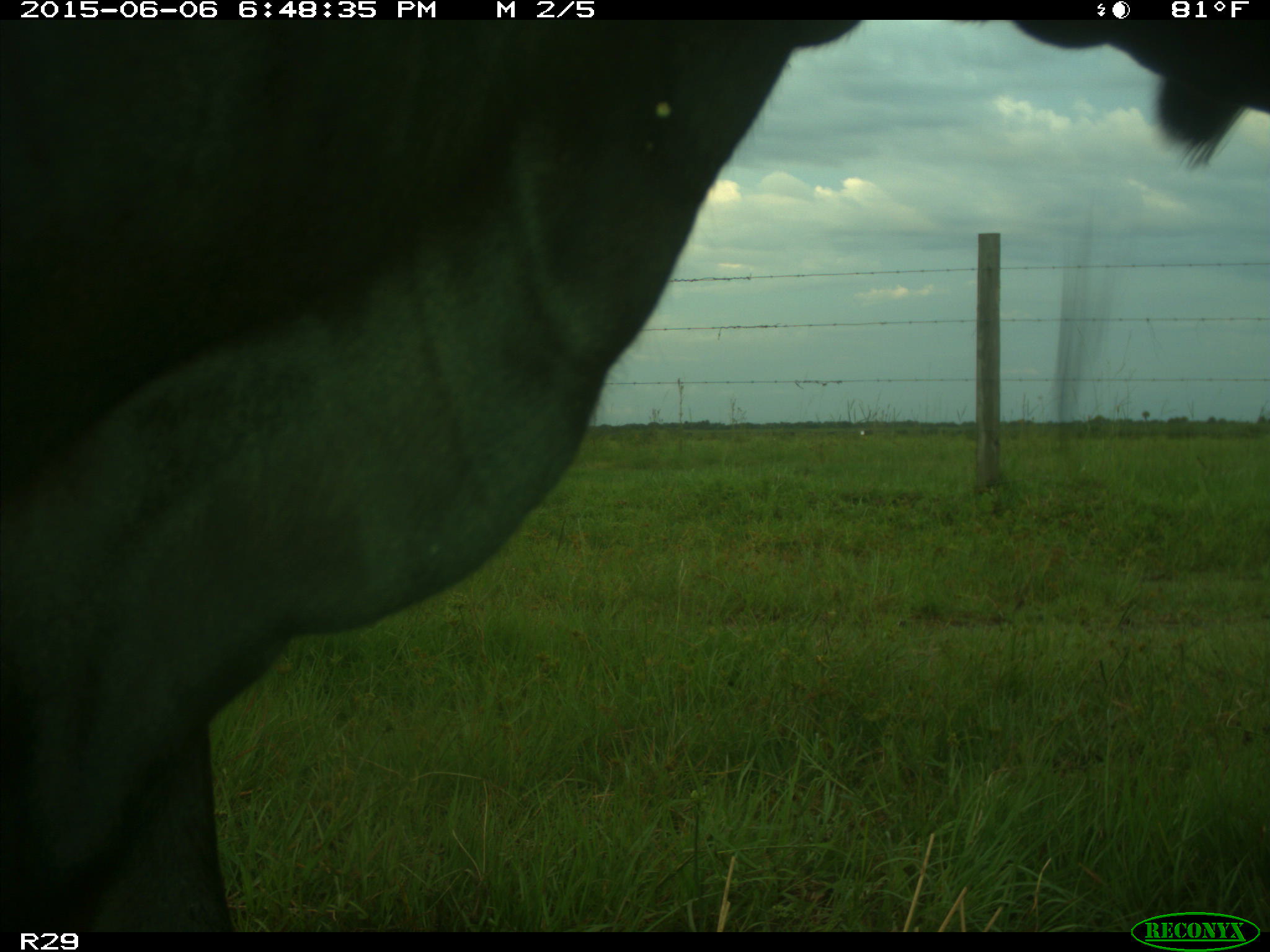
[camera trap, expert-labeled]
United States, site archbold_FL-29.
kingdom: Animalia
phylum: Chordata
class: Mammalia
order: Artiodactyla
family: Bovidae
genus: Bos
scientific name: Bos taurus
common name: domestic cow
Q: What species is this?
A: Bos taurus (domestic cow).